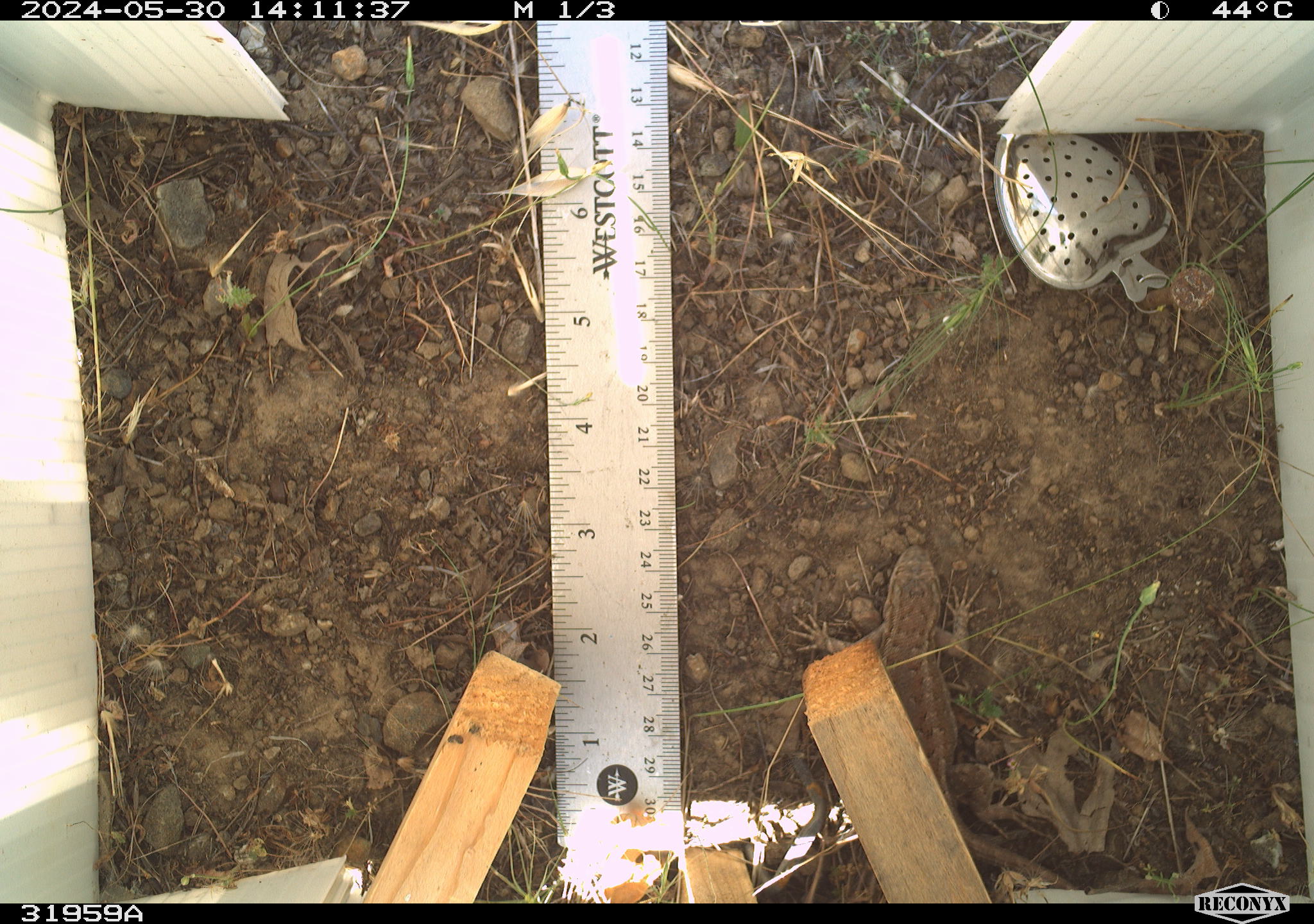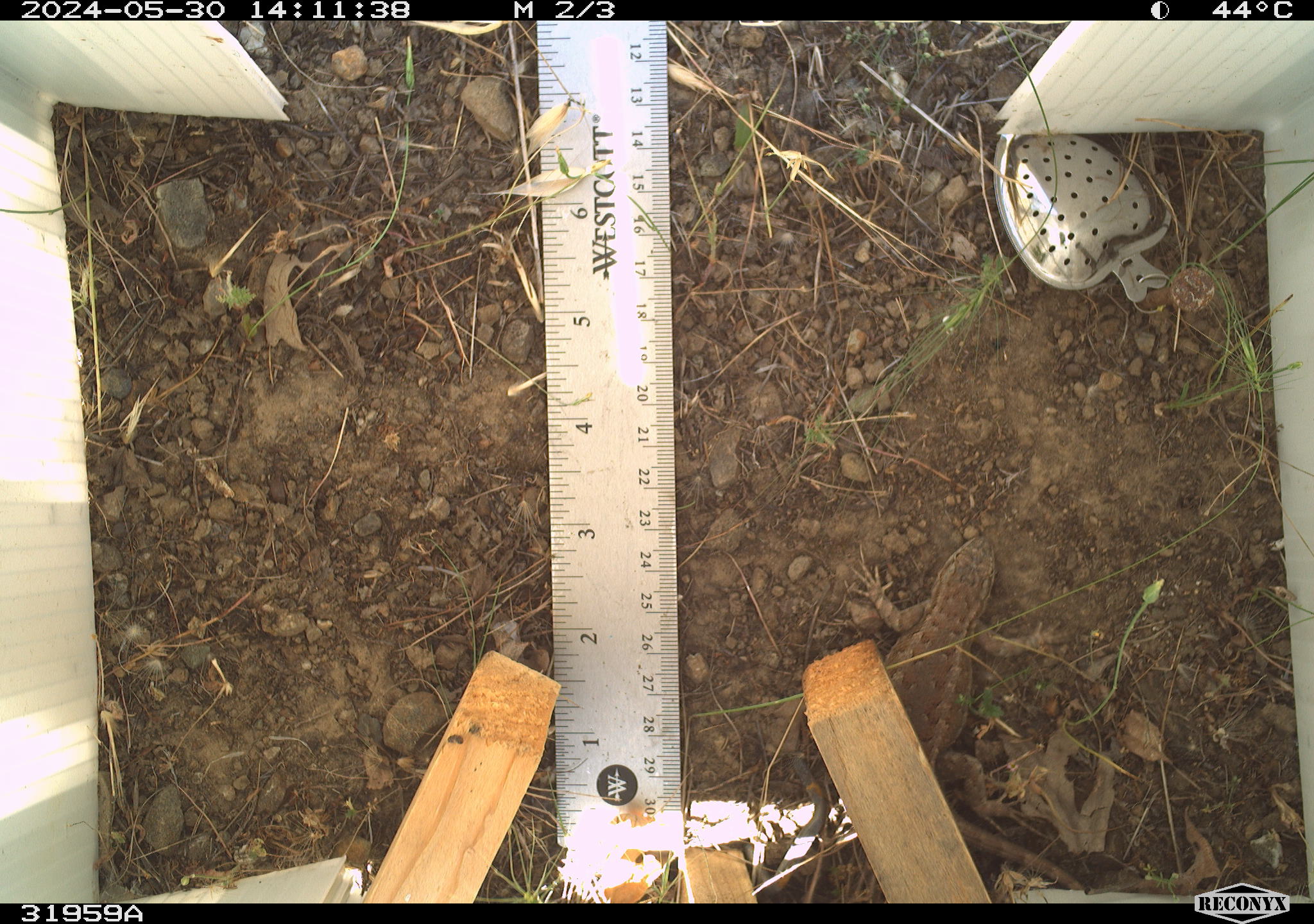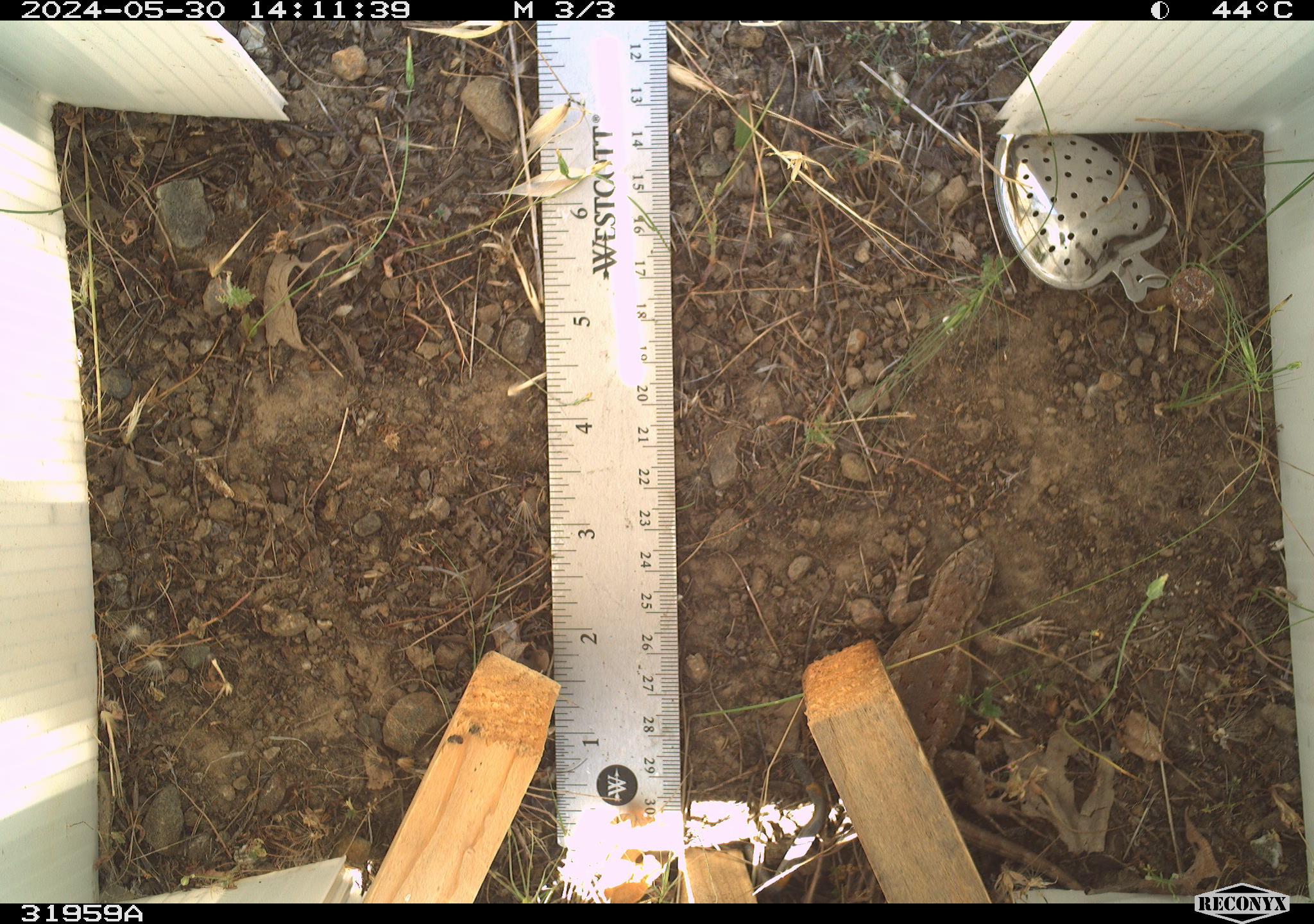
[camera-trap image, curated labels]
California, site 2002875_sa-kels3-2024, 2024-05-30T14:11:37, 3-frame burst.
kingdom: Animalia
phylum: Chordata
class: Reptilia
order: Squamata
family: Phrynosomatidae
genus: Sceloporus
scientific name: Sceloporus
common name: spiny lizards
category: sceloporus species